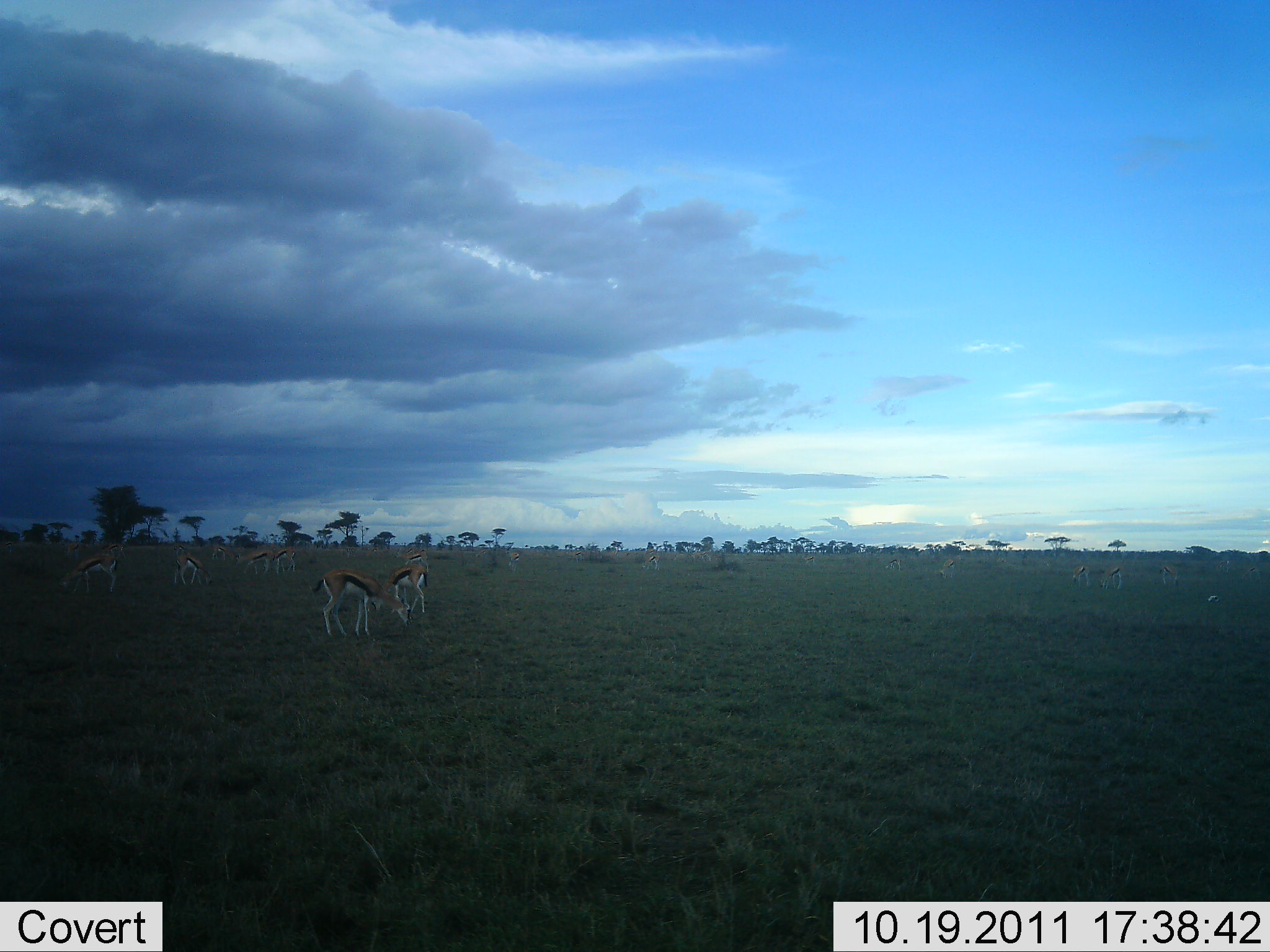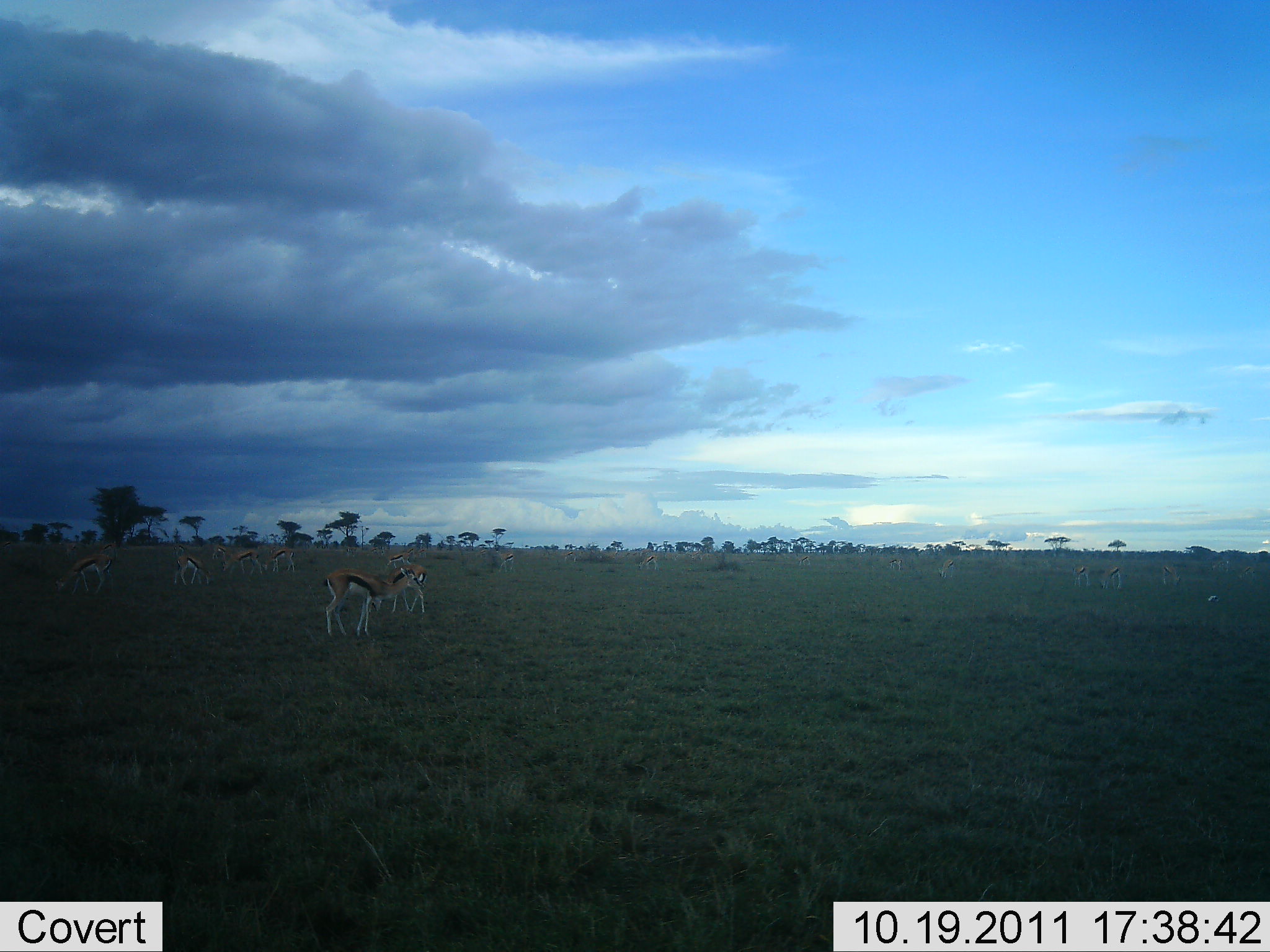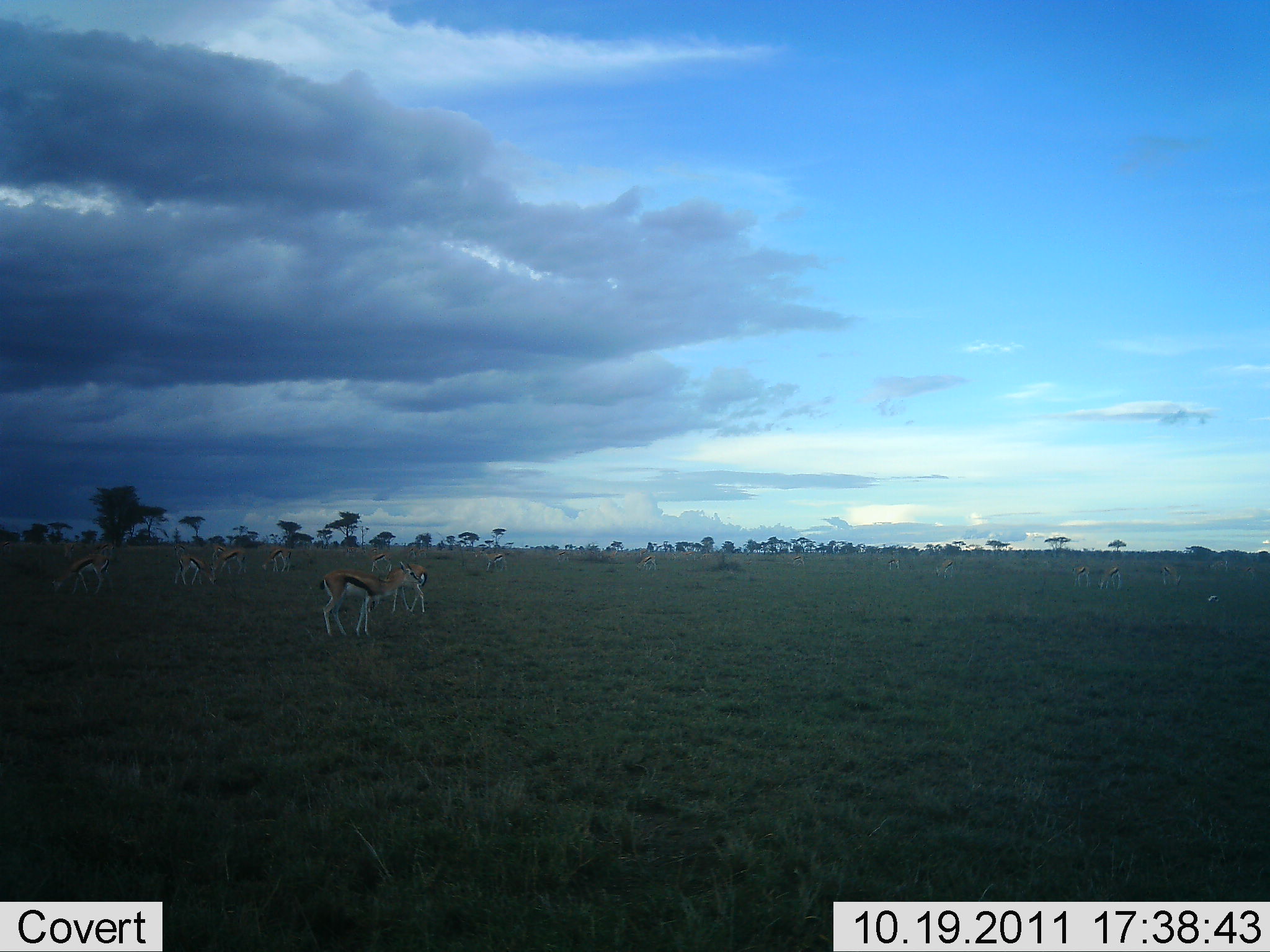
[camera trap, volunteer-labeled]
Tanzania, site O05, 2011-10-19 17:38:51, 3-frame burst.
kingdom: Animalia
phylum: Chordata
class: Mammalia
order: Artiodactyla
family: Bovidae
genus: Eudorcas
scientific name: Eudorcas thomsonii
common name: thomson's gazelle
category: gazellethomsons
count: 11-50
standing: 62%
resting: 0%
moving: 46%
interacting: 8%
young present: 0%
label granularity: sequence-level